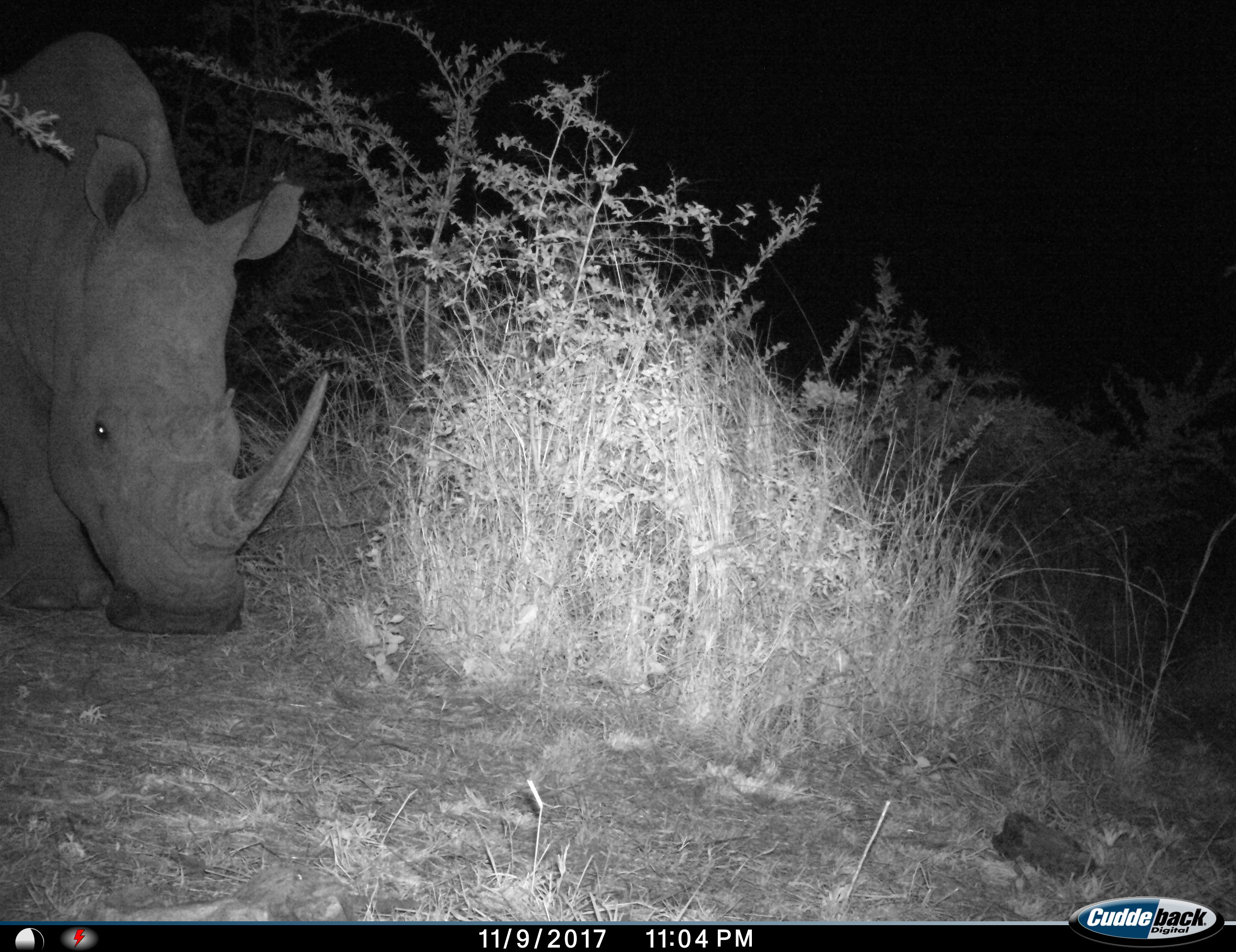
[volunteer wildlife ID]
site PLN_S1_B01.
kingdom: Animalia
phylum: Chordata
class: Mammalia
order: Perissodactyla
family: Rhinocerotidae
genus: Ceratotherium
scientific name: Ceratotherium simum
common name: white rhinoceros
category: rhinoceroswhite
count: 1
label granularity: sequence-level